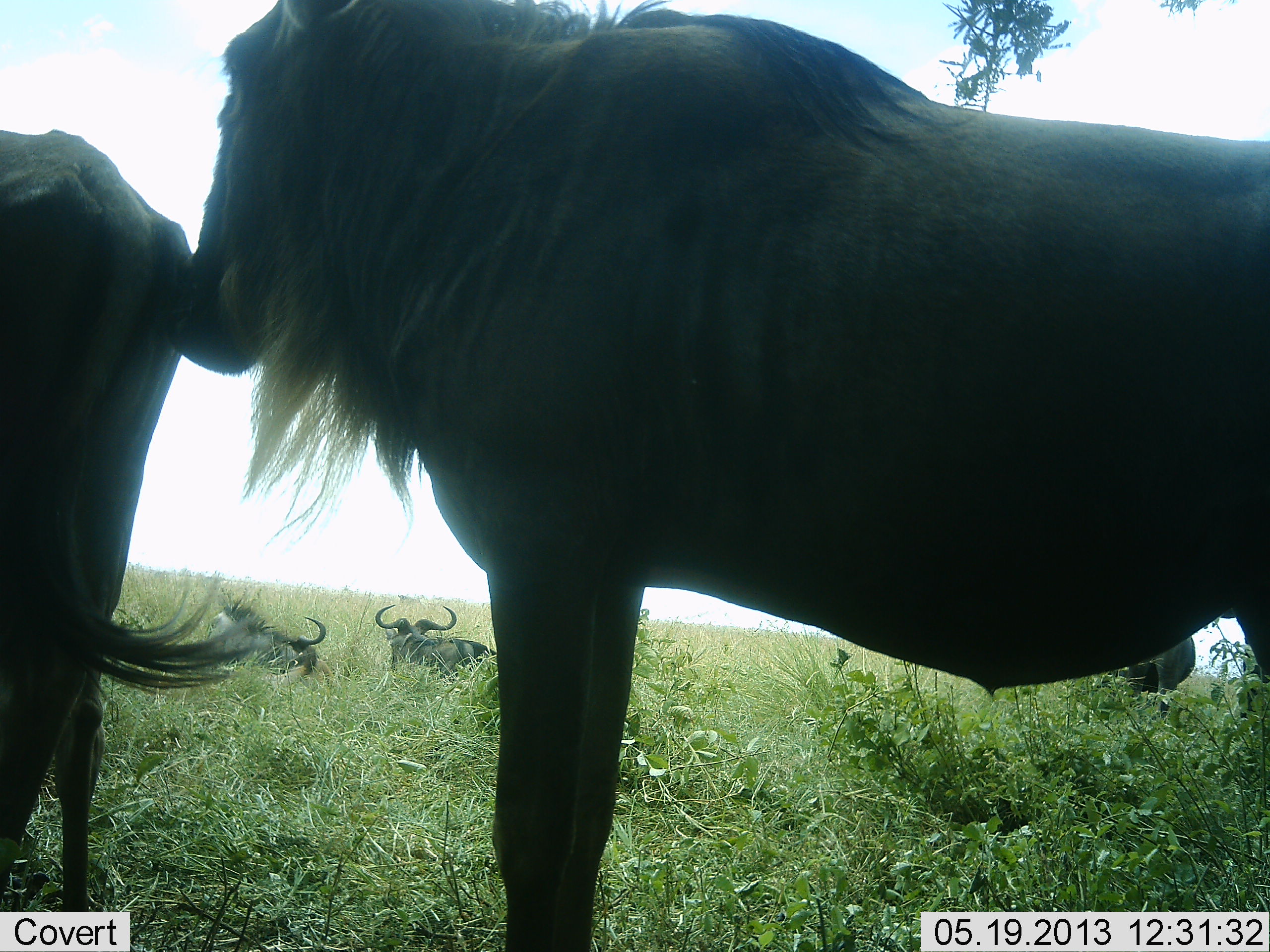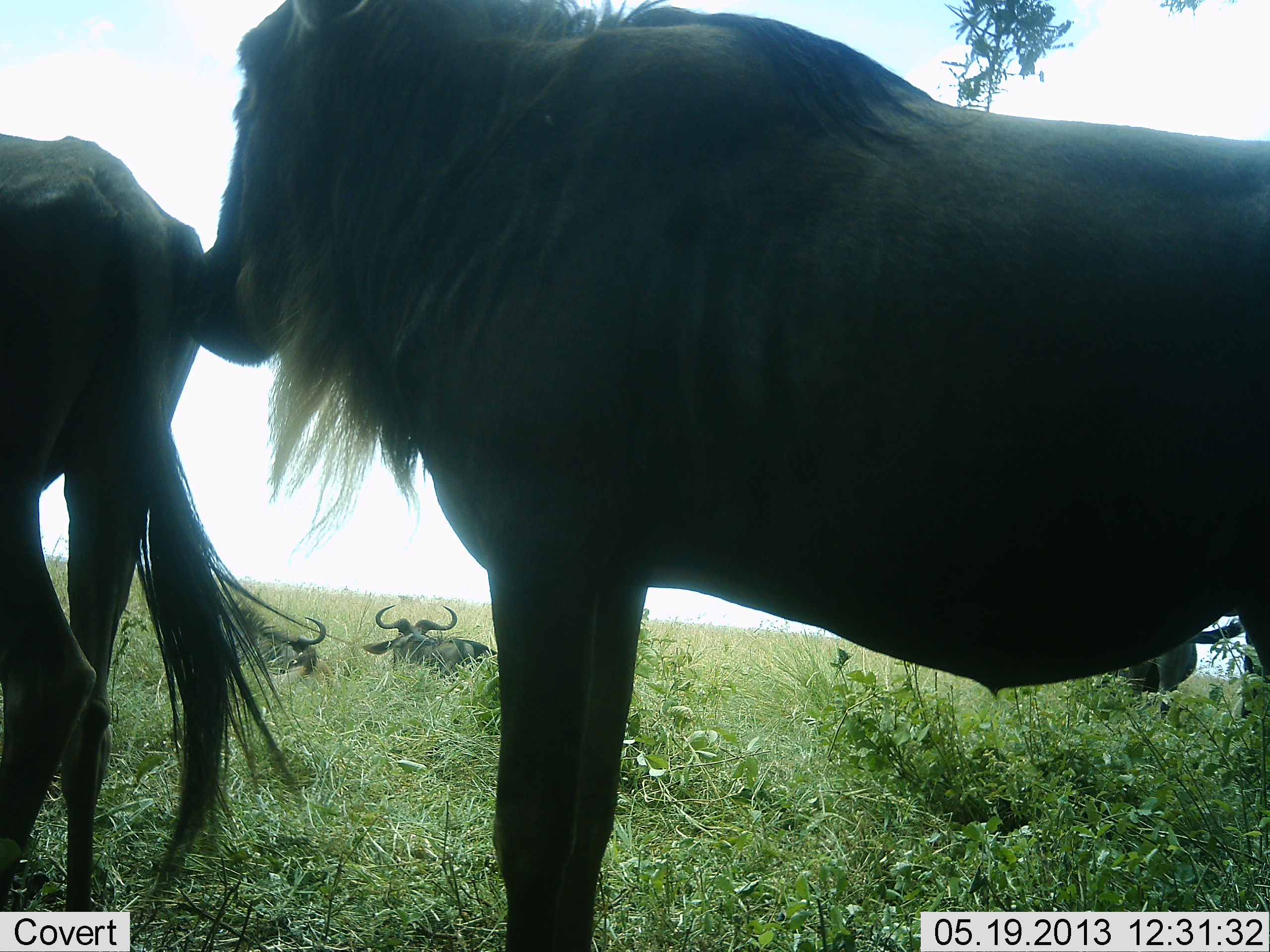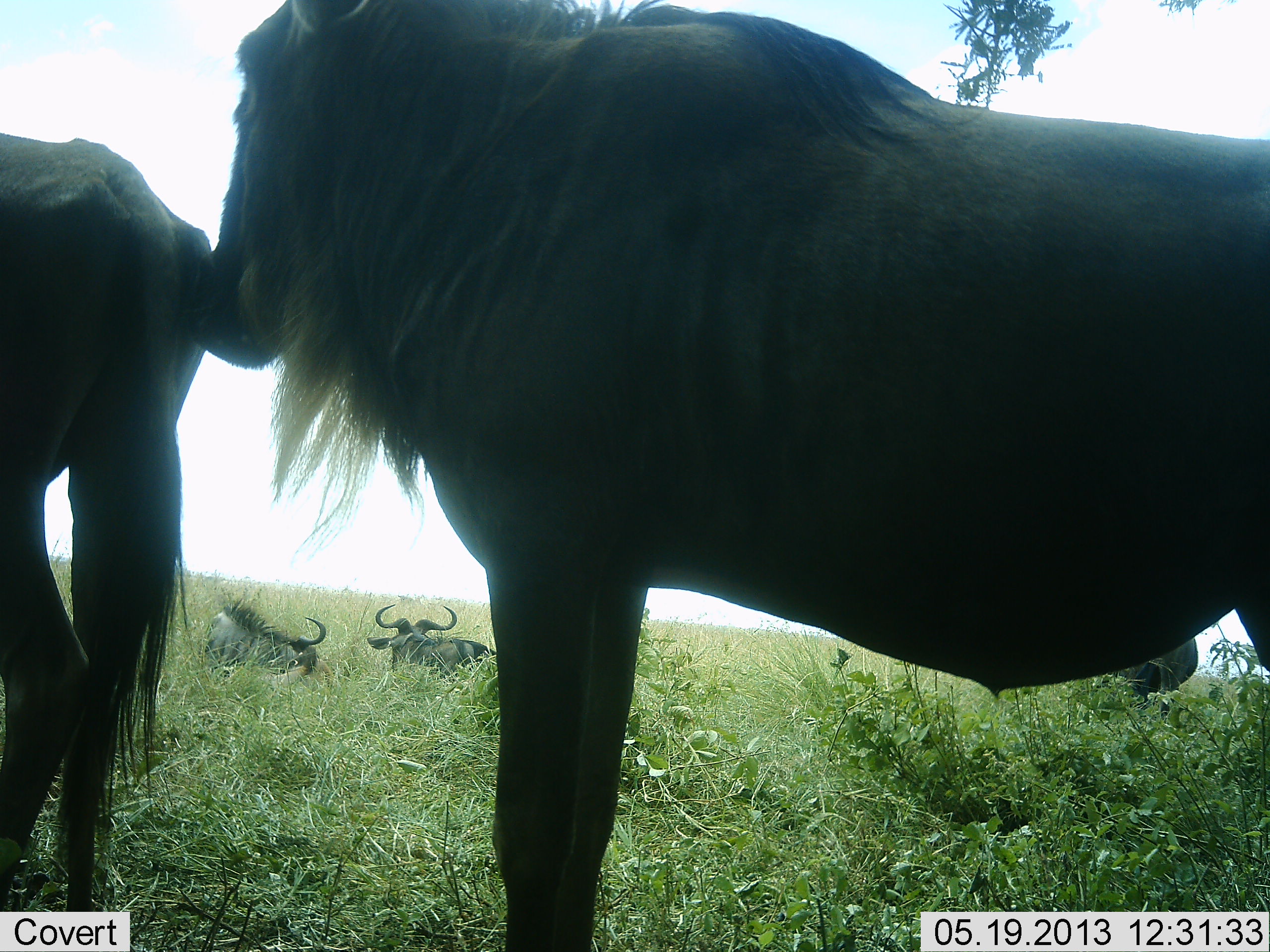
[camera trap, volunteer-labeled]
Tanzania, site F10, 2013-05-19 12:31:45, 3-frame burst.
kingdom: Animalia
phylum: Chordata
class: Mammalia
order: Artiodactyla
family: Bovidae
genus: Connochaetes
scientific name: Connochaetes taurinus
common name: blue wildebeest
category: wildebeest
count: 5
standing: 90%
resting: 60%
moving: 0%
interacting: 30%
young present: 0%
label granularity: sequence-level